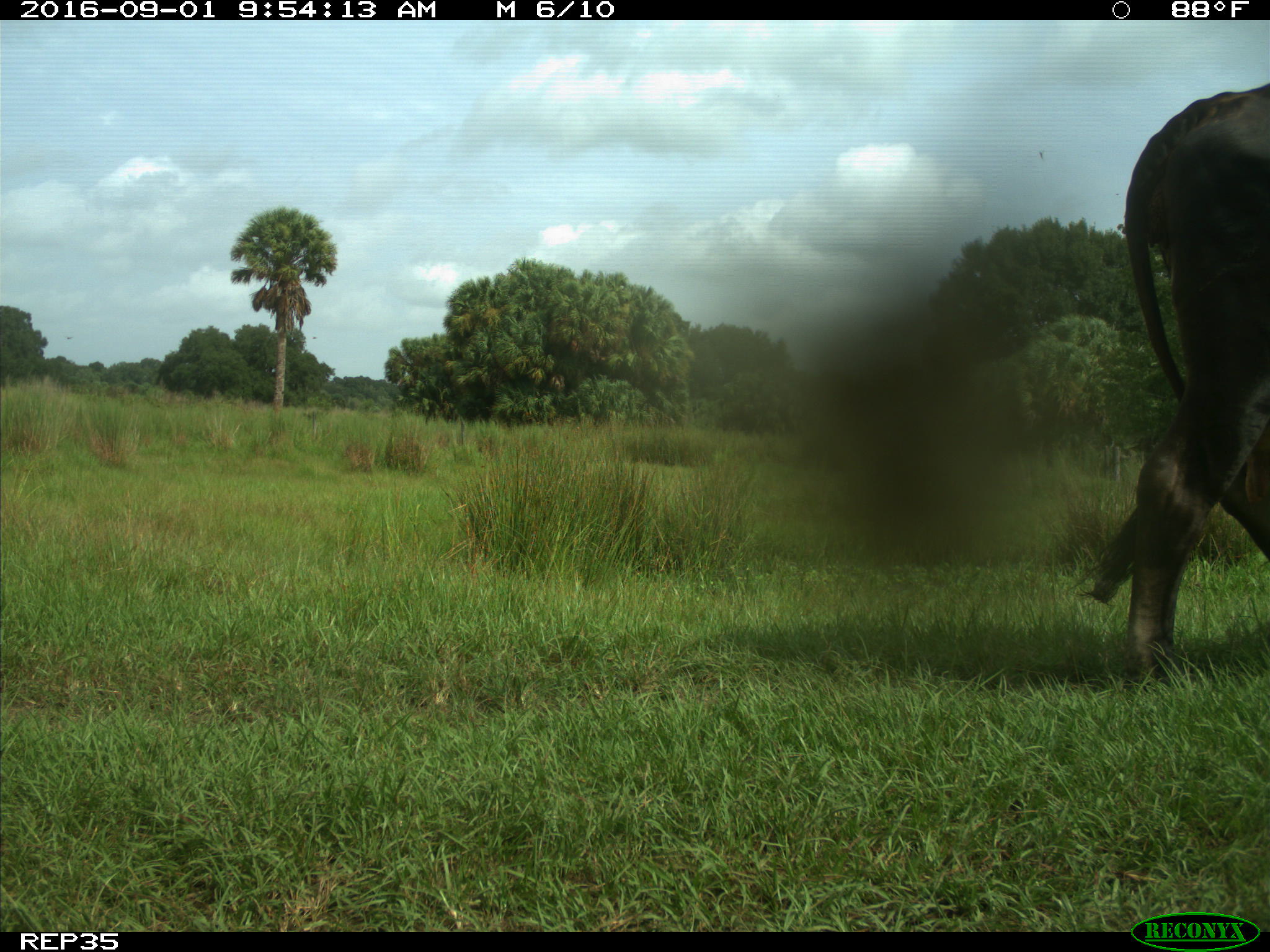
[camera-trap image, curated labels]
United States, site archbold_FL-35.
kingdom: Animalia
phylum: Chordata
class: Mammalia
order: Artiodactyla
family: Bovidae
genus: Bos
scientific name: Bos taurus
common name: domestic cow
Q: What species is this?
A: Bos taurus (domestic cow).